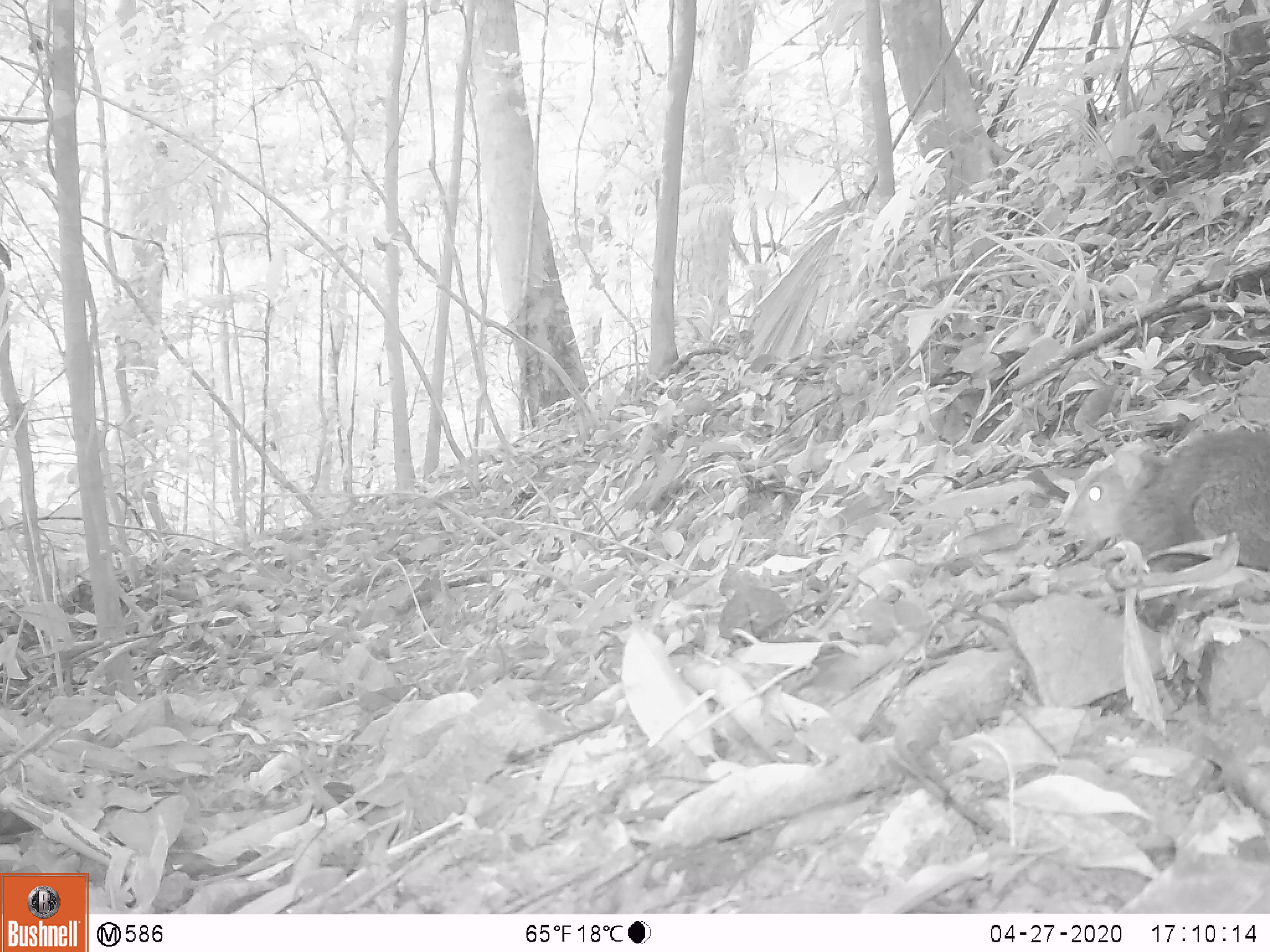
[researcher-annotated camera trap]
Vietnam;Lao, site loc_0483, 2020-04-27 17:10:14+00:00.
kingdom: Animalia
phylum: Chordata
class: Mammalia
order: Rodentia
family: Sciuridae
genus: Dremomys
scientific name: Dremomys rufigenis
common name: red-cheeked squirrel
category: red cheeked squirrel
Red cheeked squirrel (red-cheeked squirrel) (Dremomys rufigenis). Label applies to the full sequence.